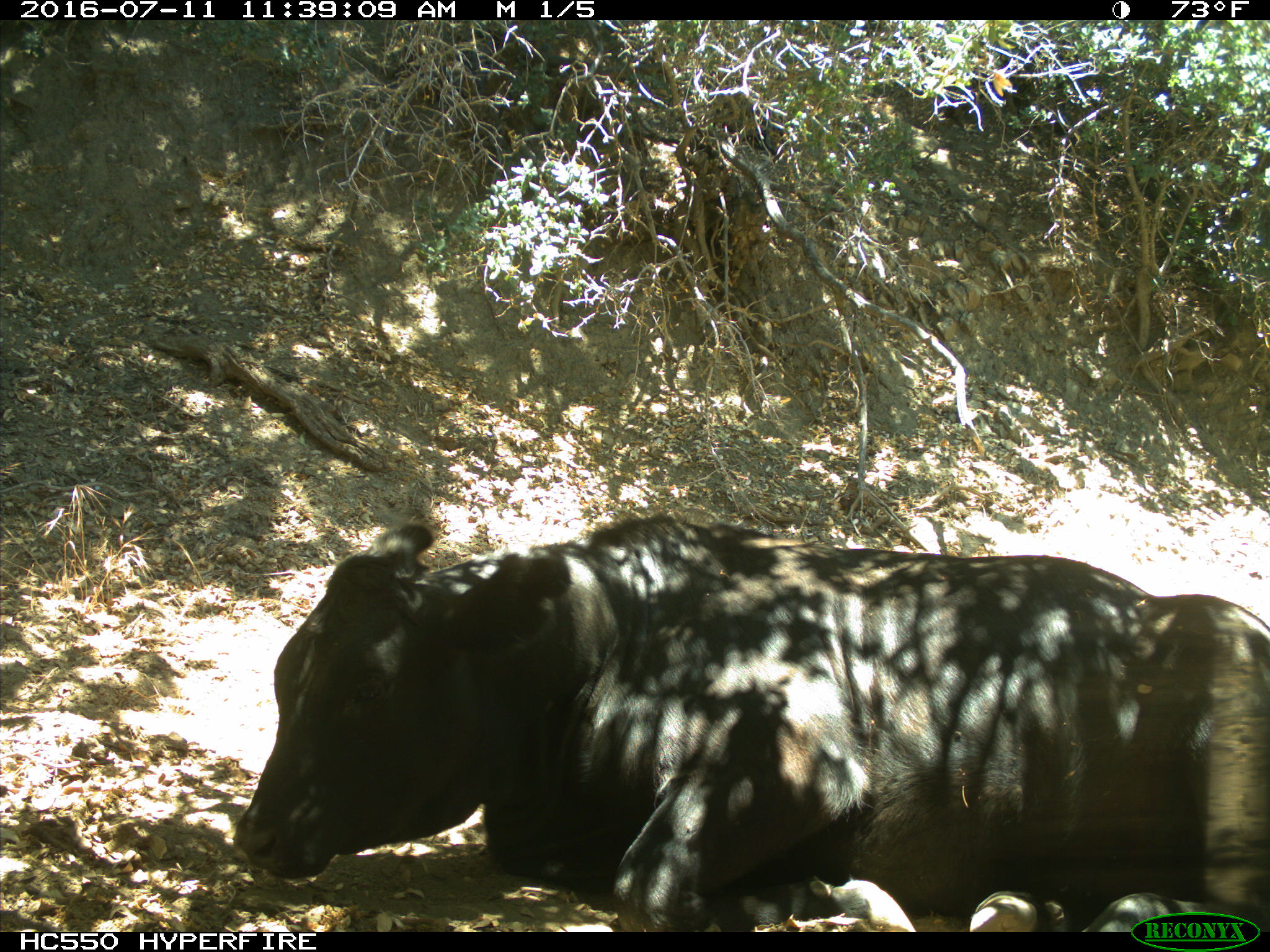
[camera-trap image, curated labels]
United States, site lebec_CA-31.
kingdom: Animalia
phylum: Chordata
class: Mammalia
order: Artiodactyla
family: Bovidae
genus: Bos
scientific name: Bos taurus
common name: domestic cow